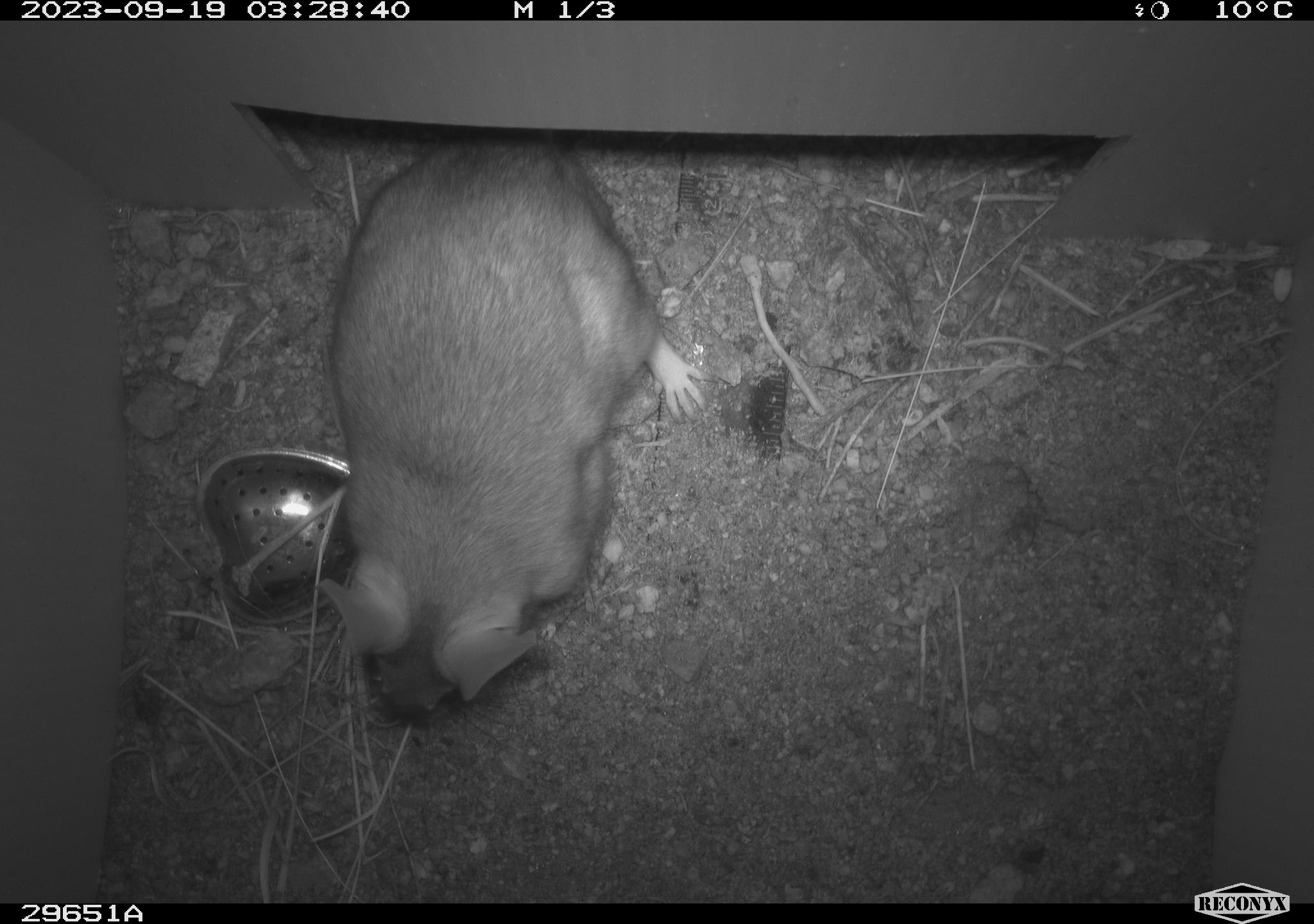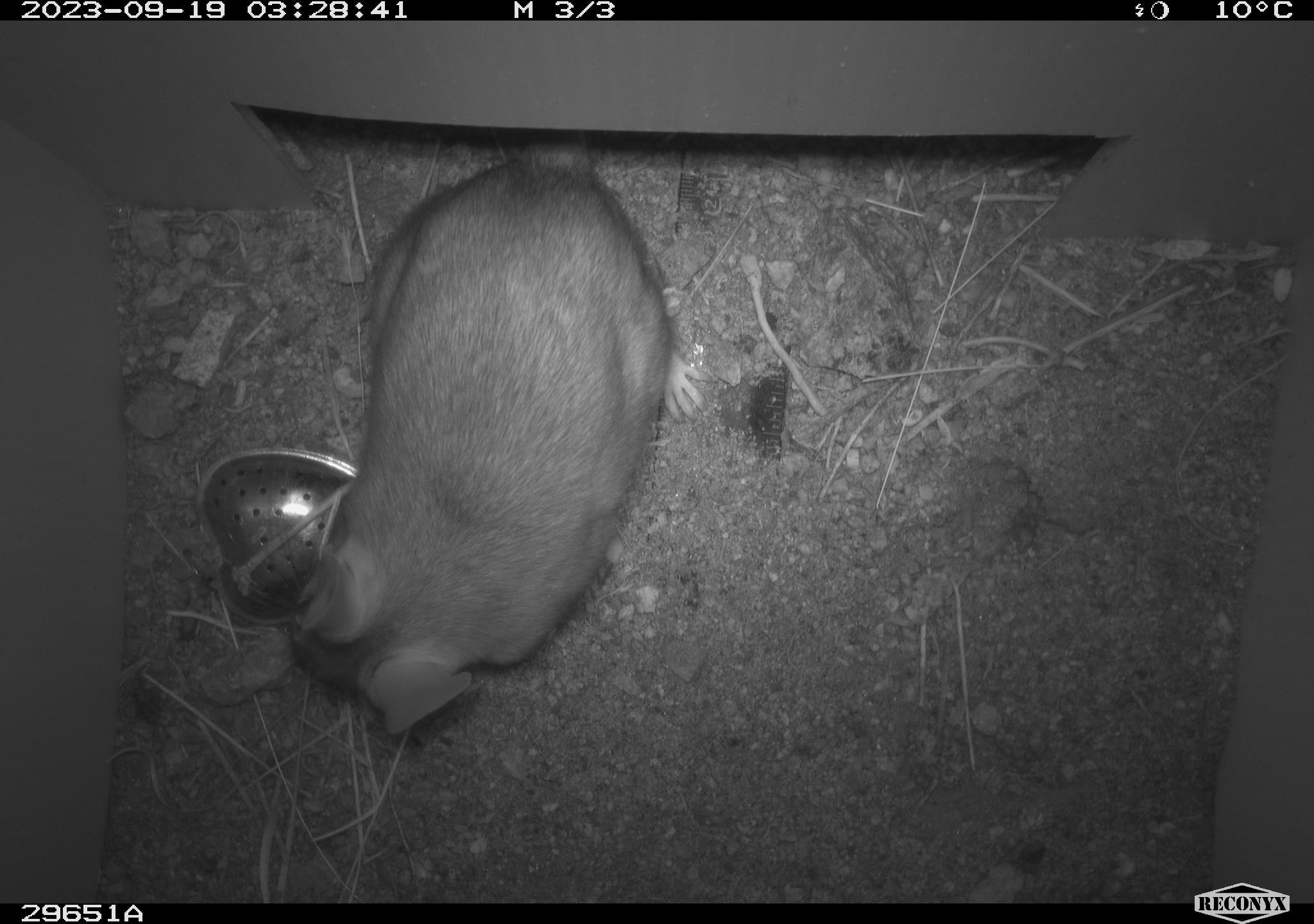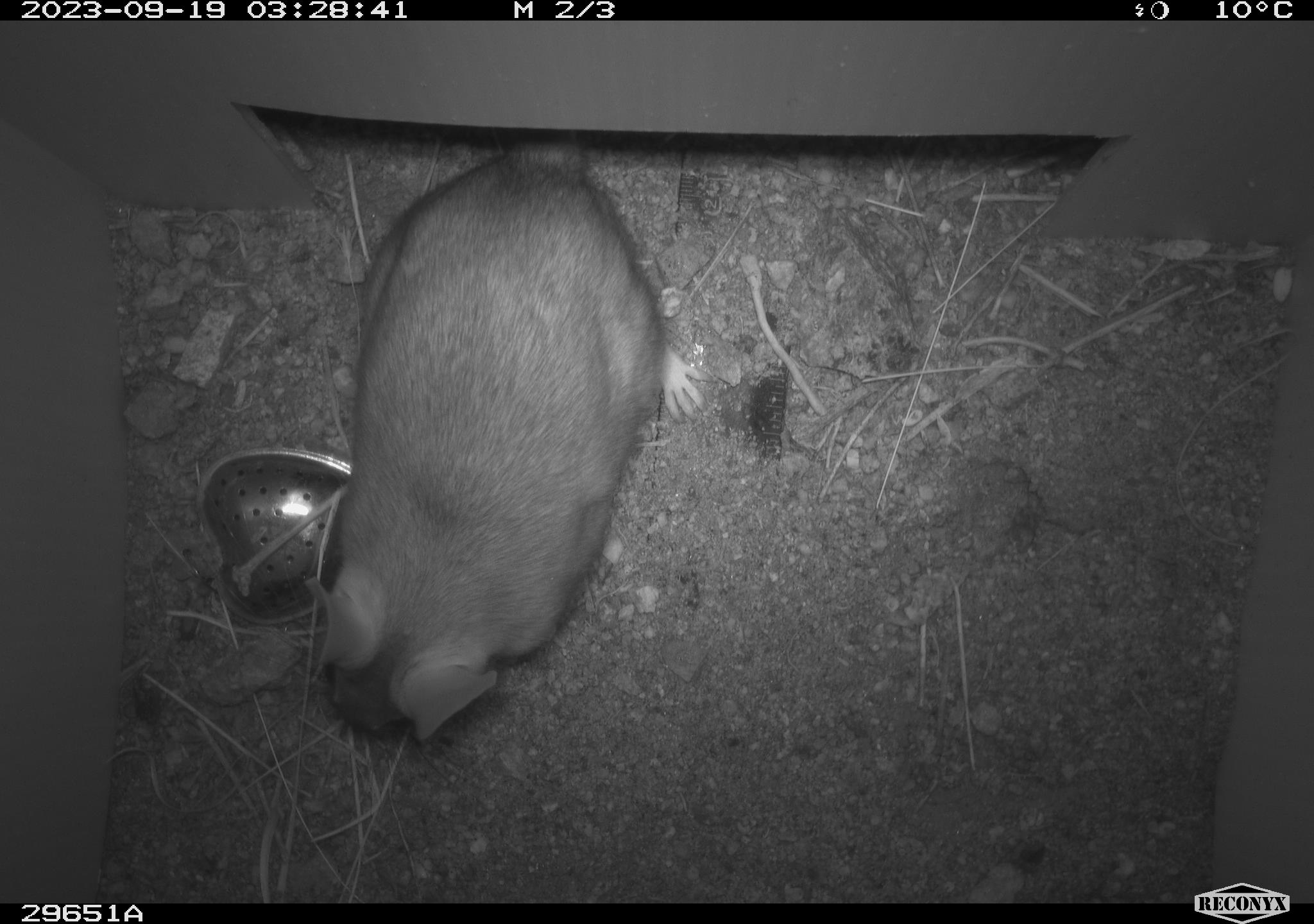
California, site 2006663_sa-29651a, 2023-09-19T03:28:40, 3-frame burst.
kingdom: Animalia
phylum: Chordata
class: Mammalia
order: Rodentia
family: Cricetidae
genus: Neotoma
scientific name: Neotoma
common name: pack rat or woodrat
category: neotoma species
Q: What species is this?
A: Neotoma species (pack rat or woodrat) (Neotoma).